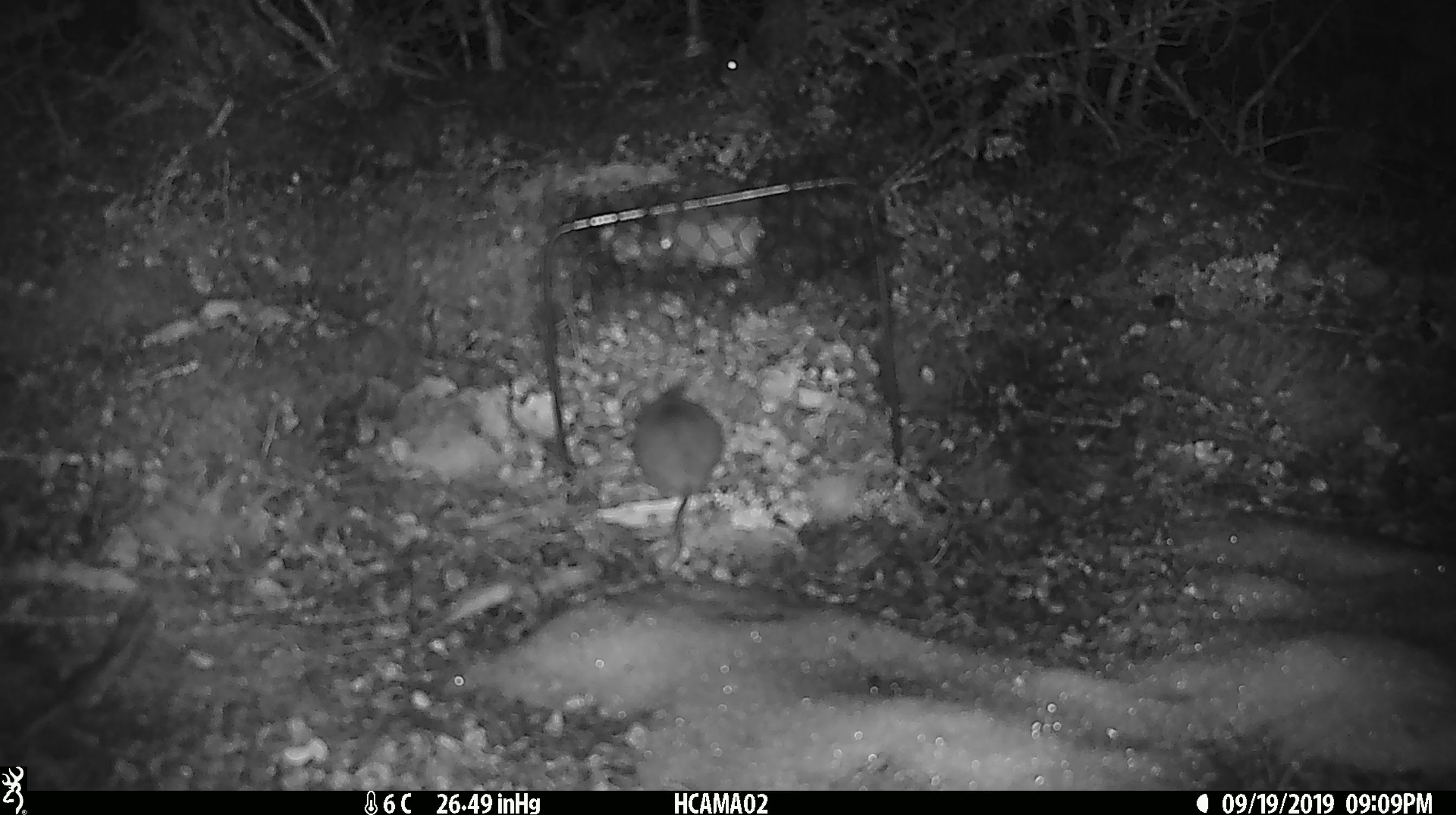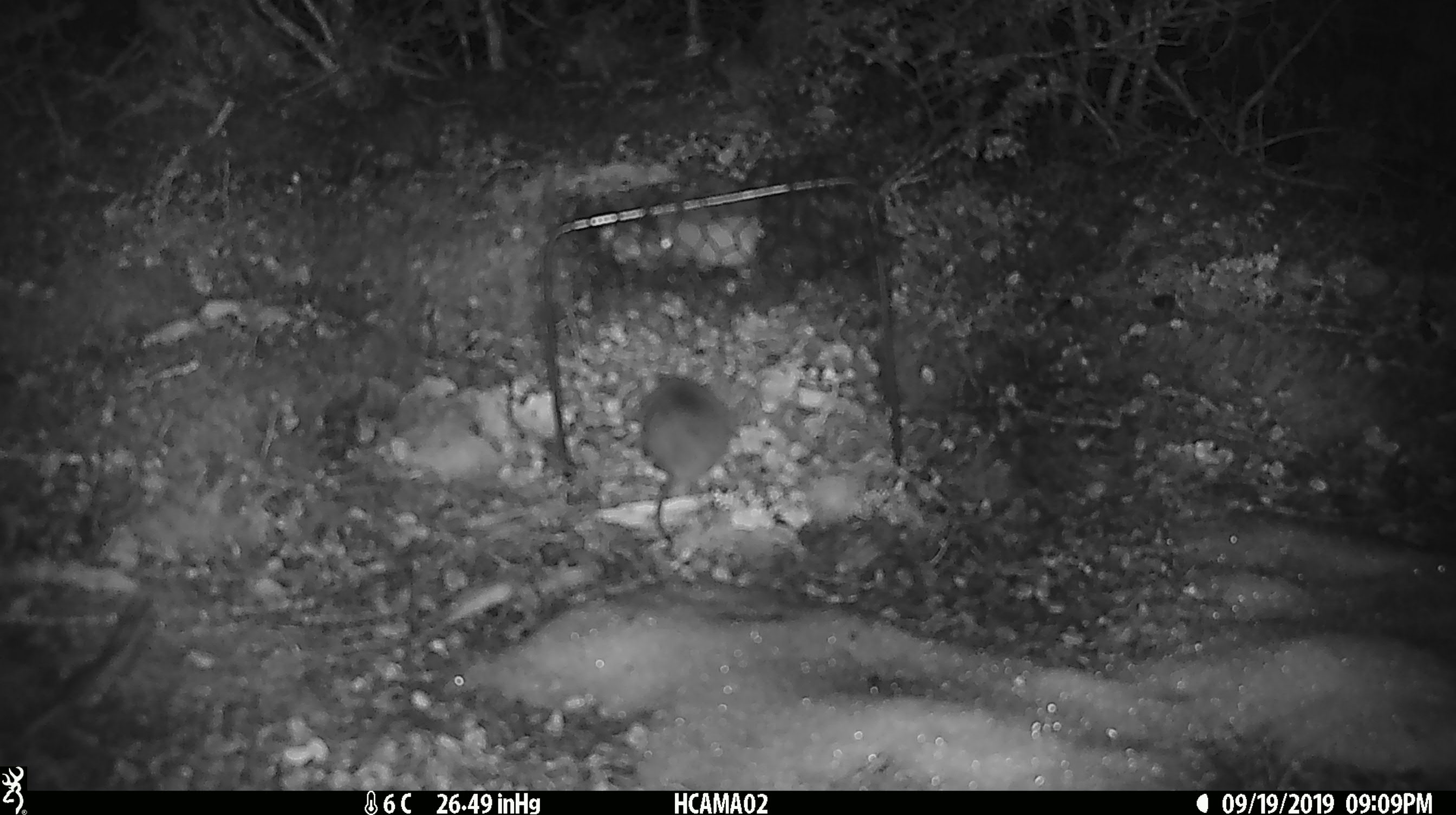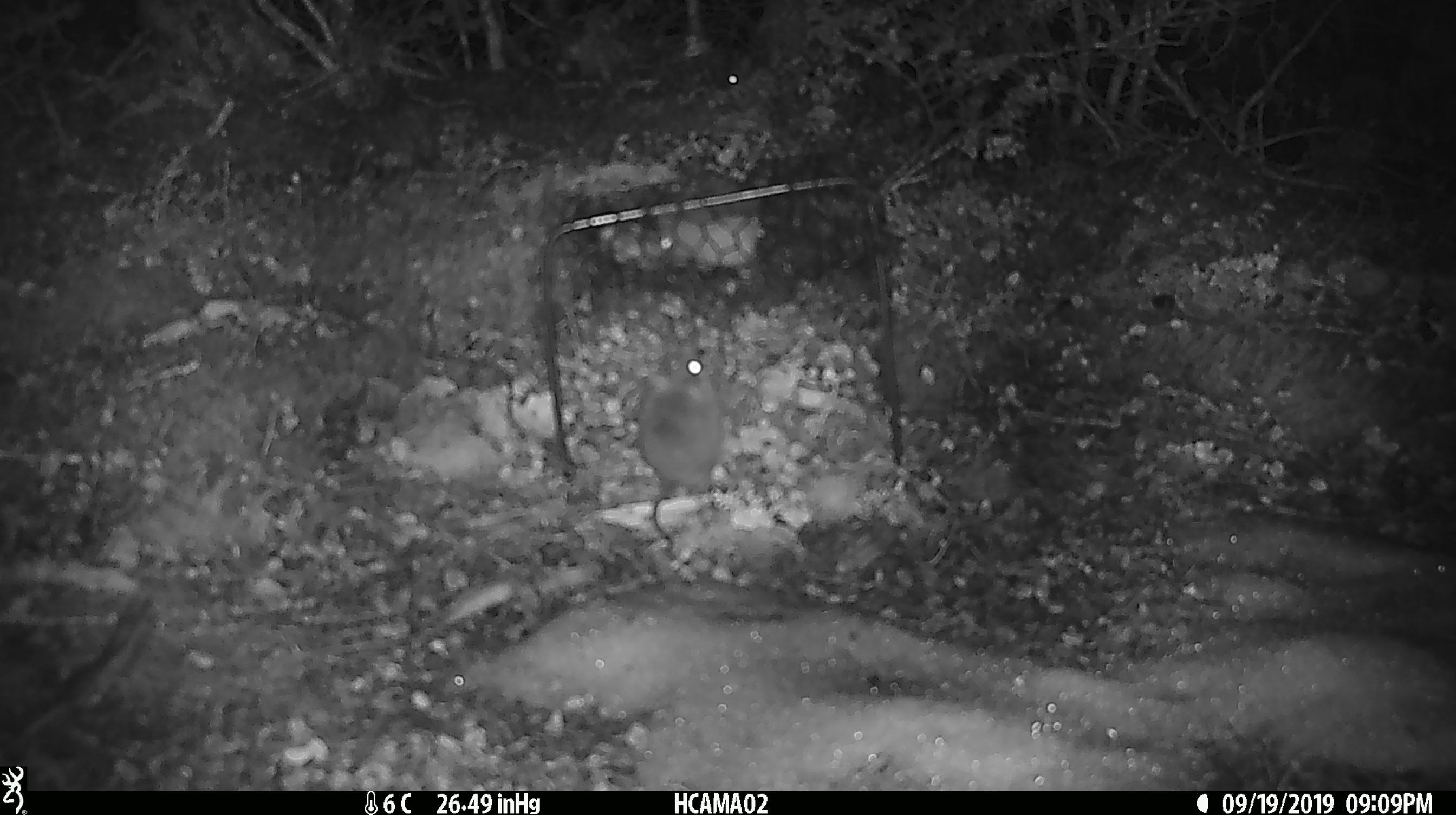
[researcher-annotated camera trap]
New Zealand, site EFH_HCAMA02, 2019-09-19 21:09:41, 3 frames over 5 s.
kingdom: Animalia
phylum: Chordata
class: Mammalia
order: Rodentia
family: Muridae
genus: Rattus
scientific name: Rattus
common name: rat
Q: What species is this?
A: Rat (Rattus).